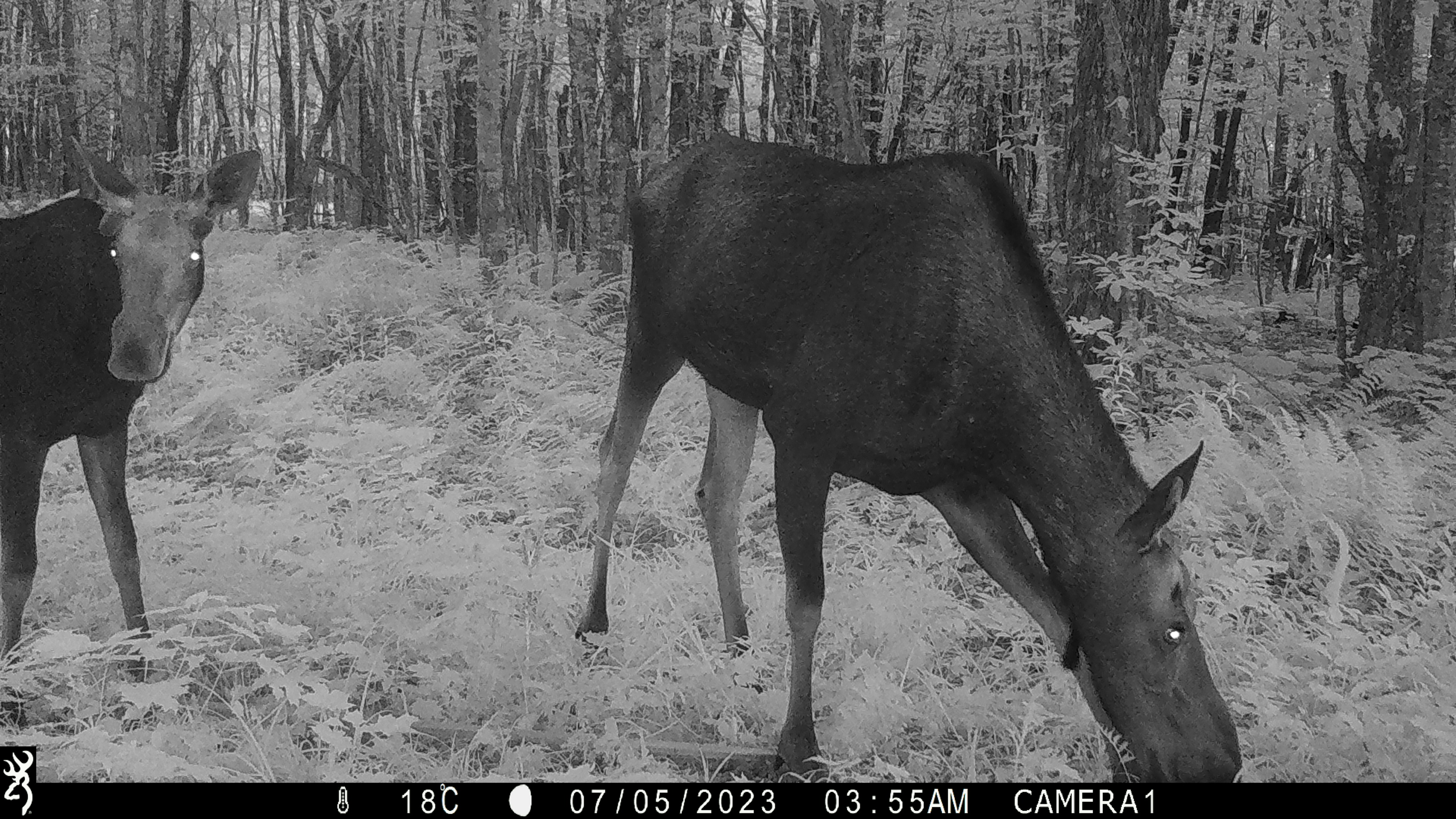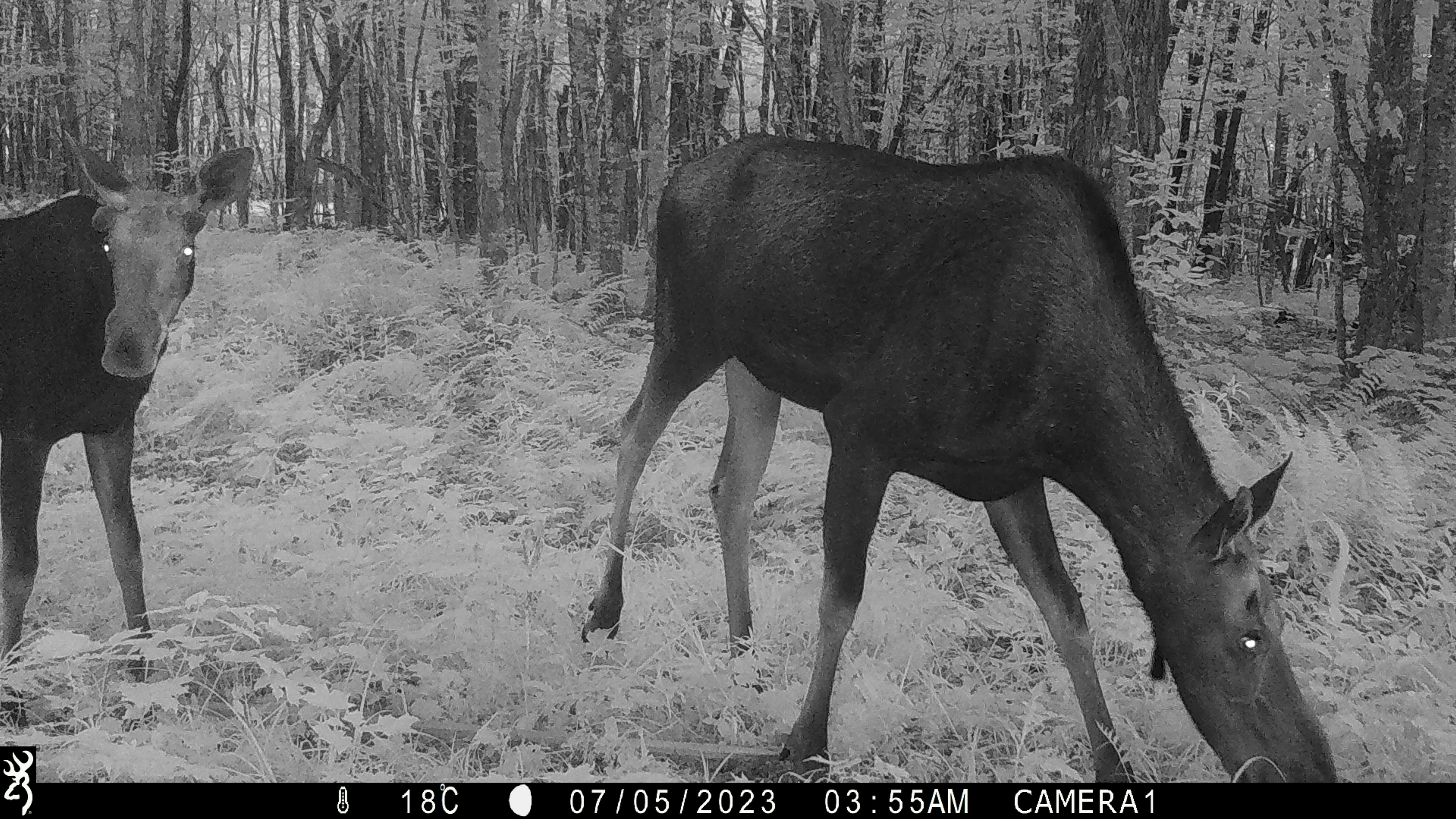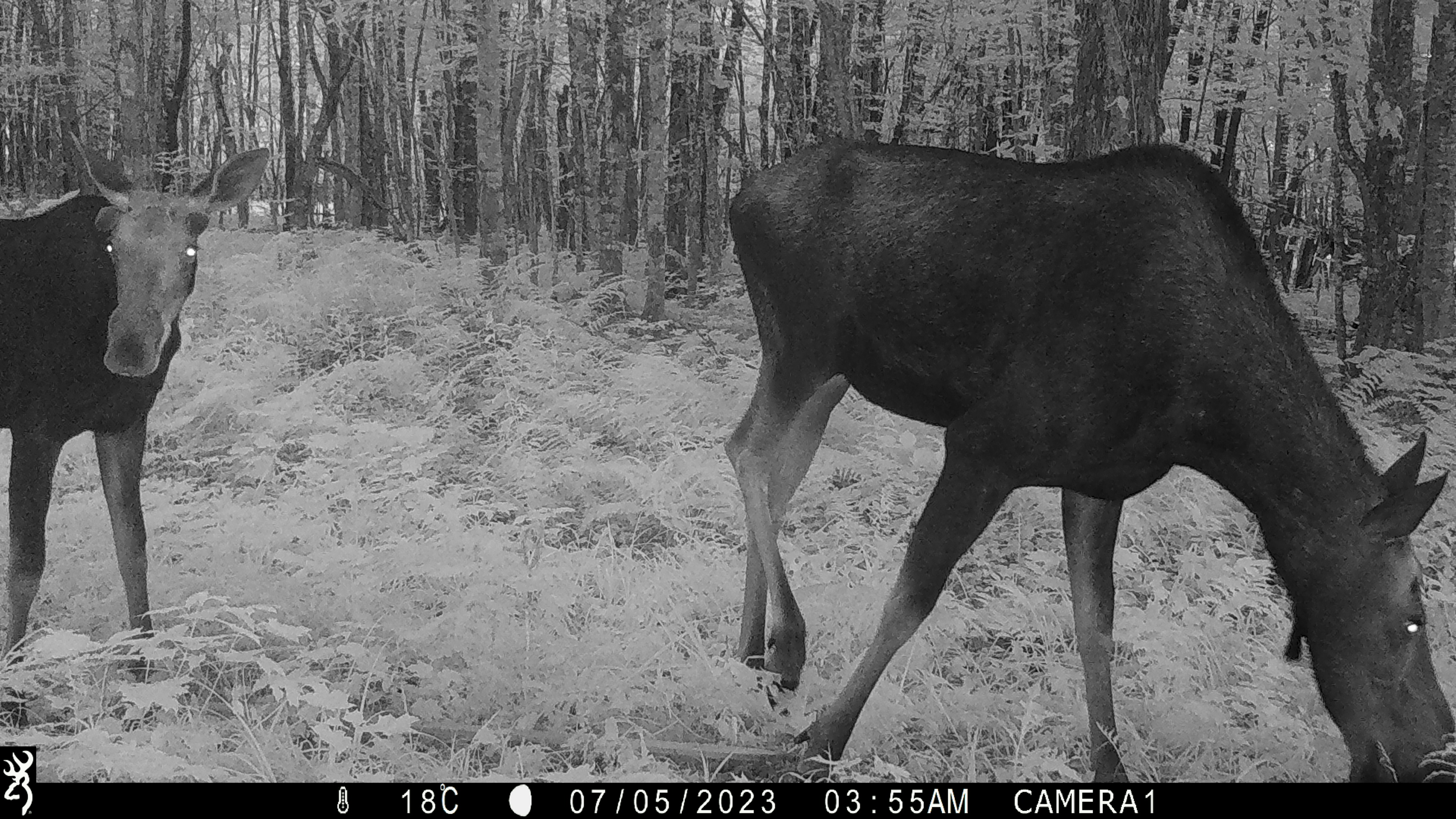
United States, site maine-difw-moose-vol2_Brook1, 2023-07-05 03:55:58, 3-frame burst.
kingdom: Animalia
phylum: Chordata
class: Mammalia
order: Artiodactyla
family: Cervidae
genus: Alces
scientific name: Alces alces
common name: moose